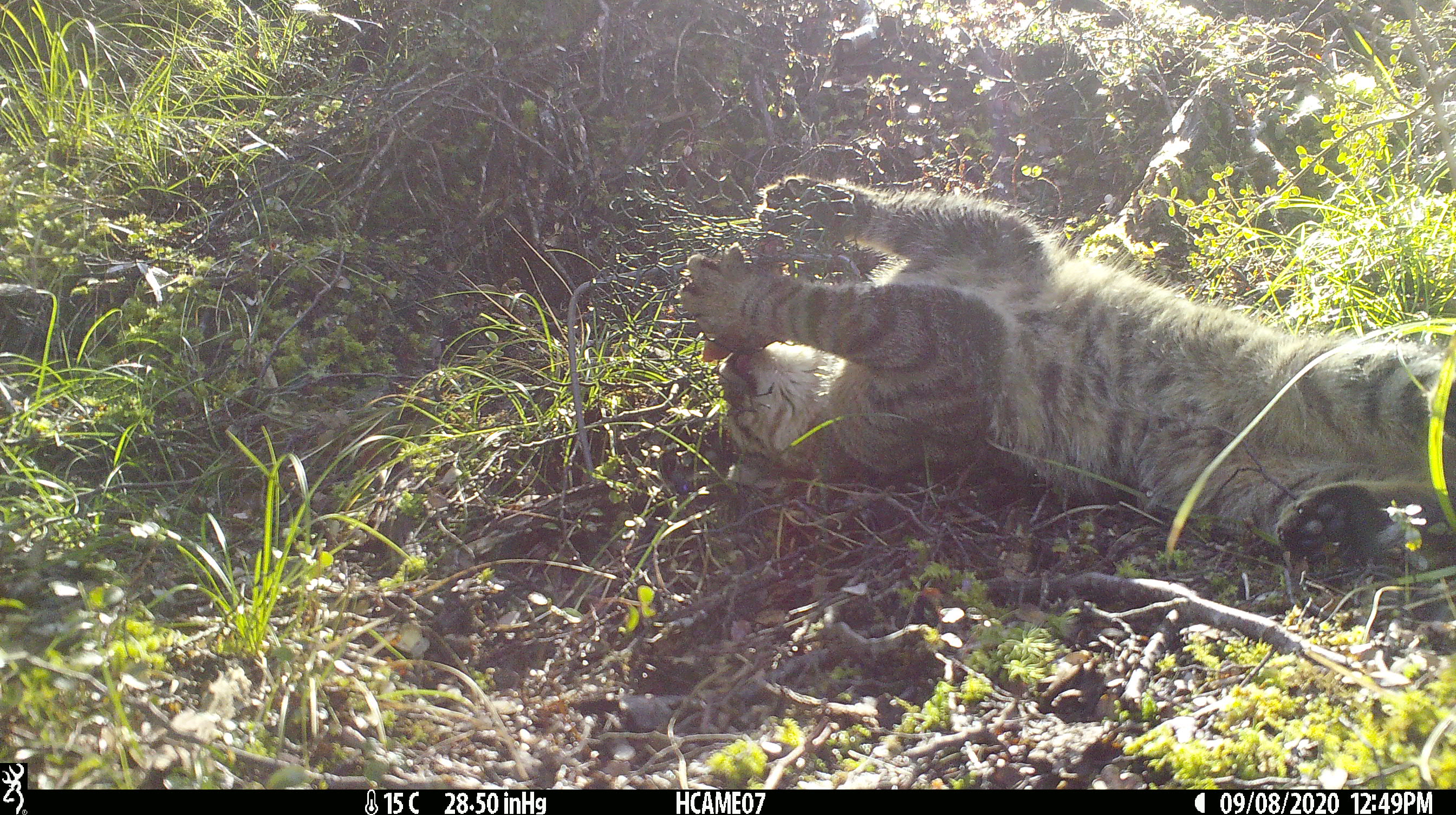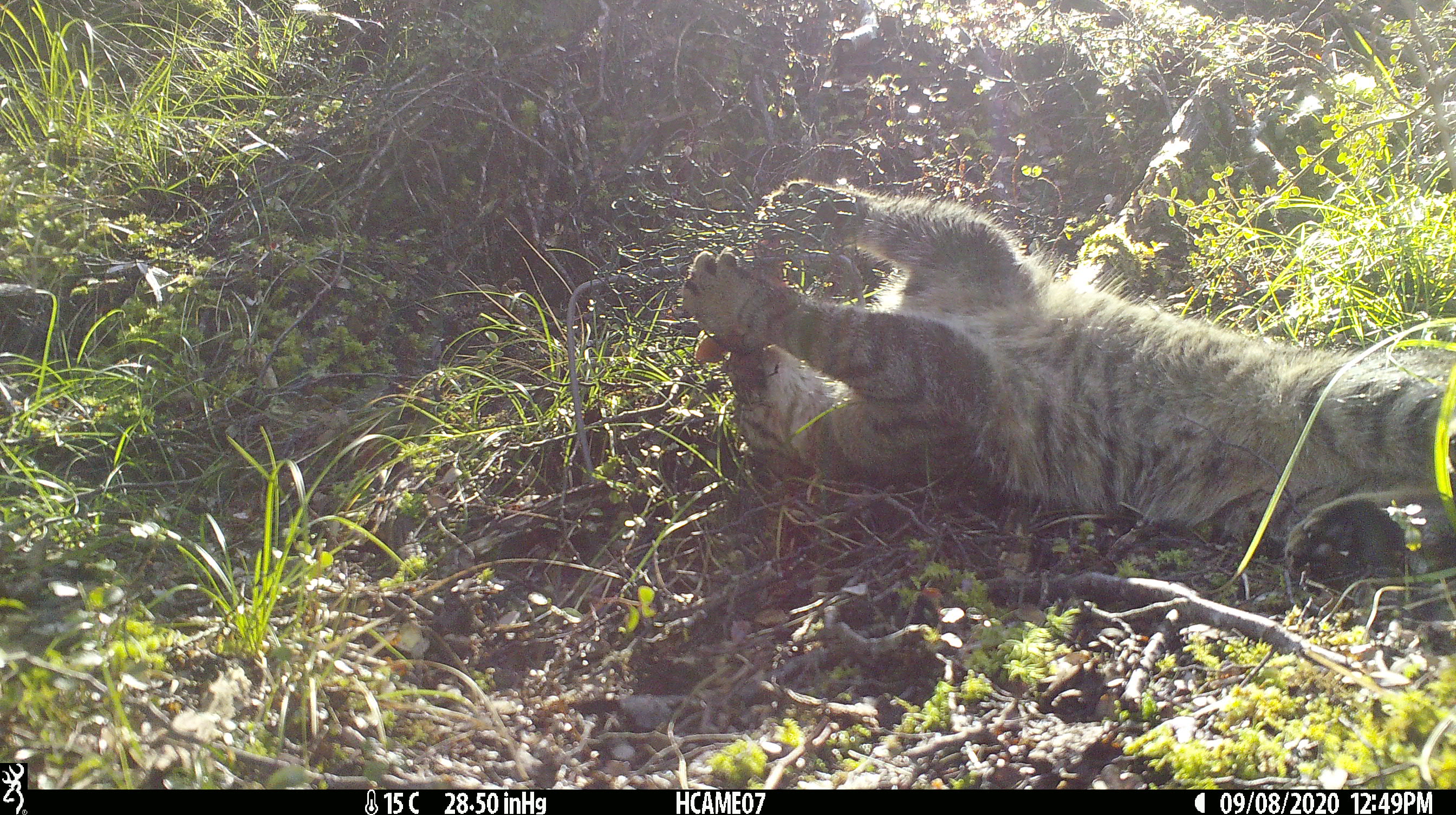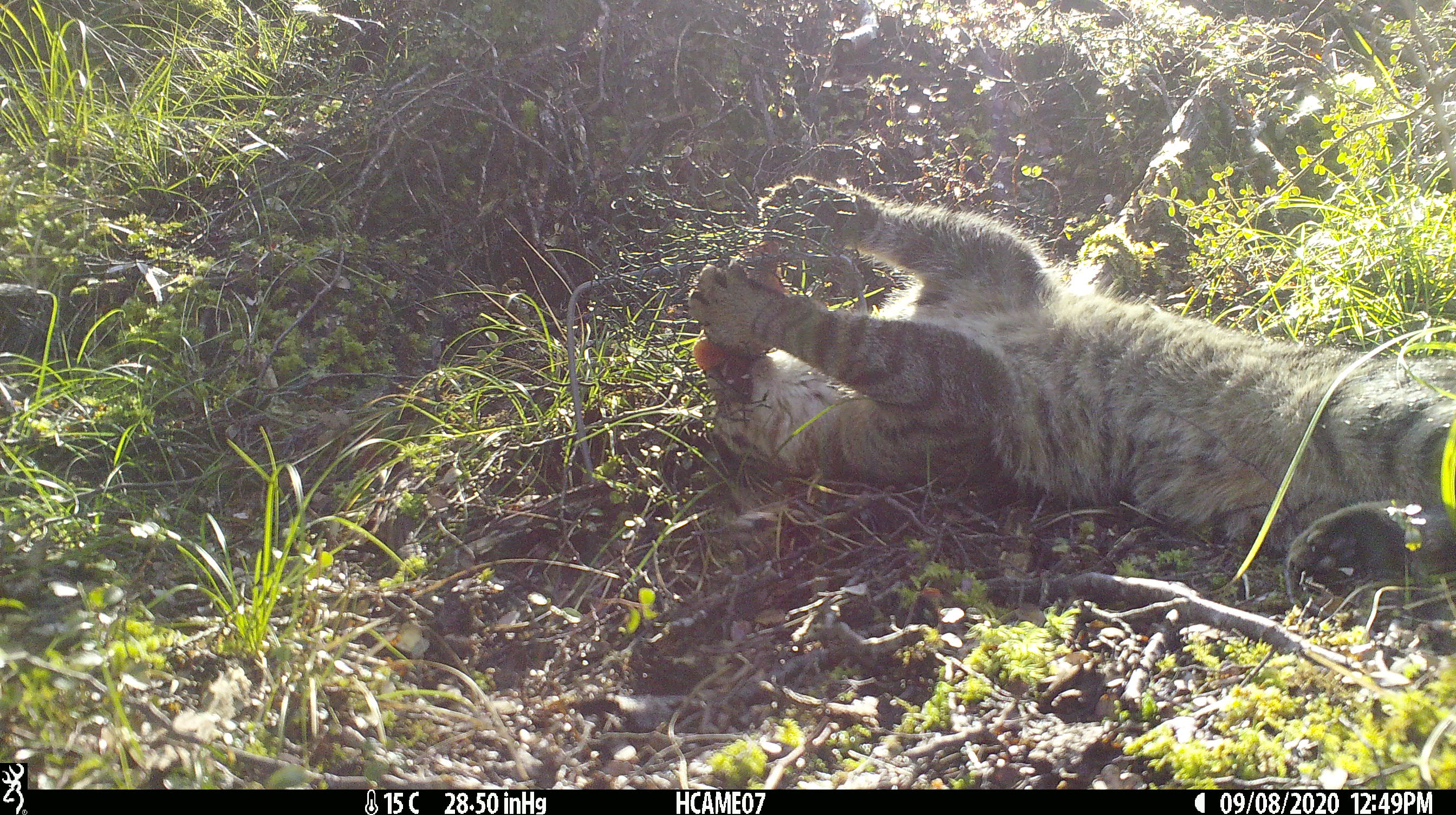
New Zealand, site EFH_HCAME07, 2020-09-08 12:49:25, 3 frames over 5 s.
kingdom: Animalia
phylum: Chordata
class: Mammalia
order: Carnivora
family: Felidae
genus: Felis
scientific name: Felis catus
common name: domestic cat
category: cat